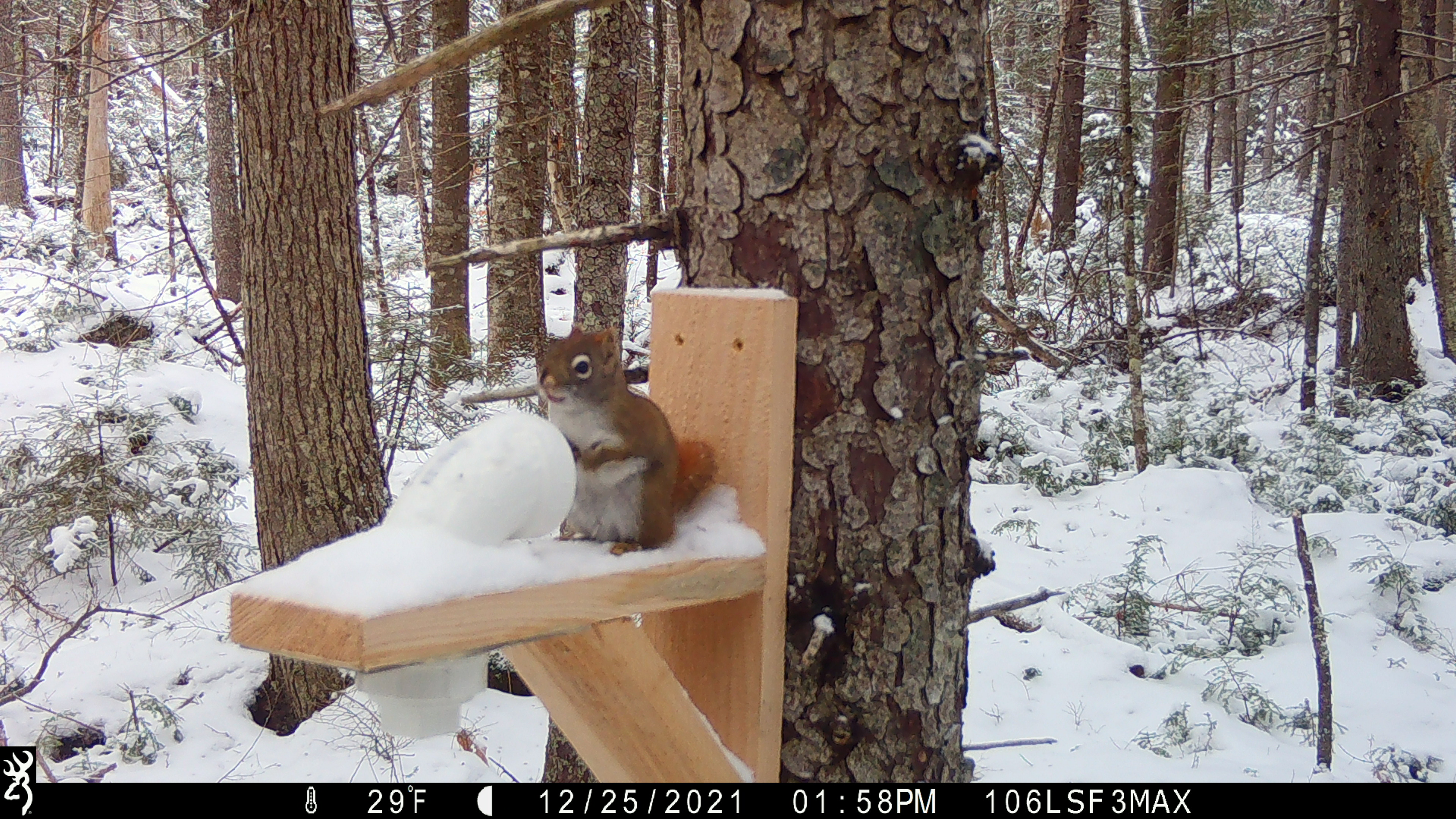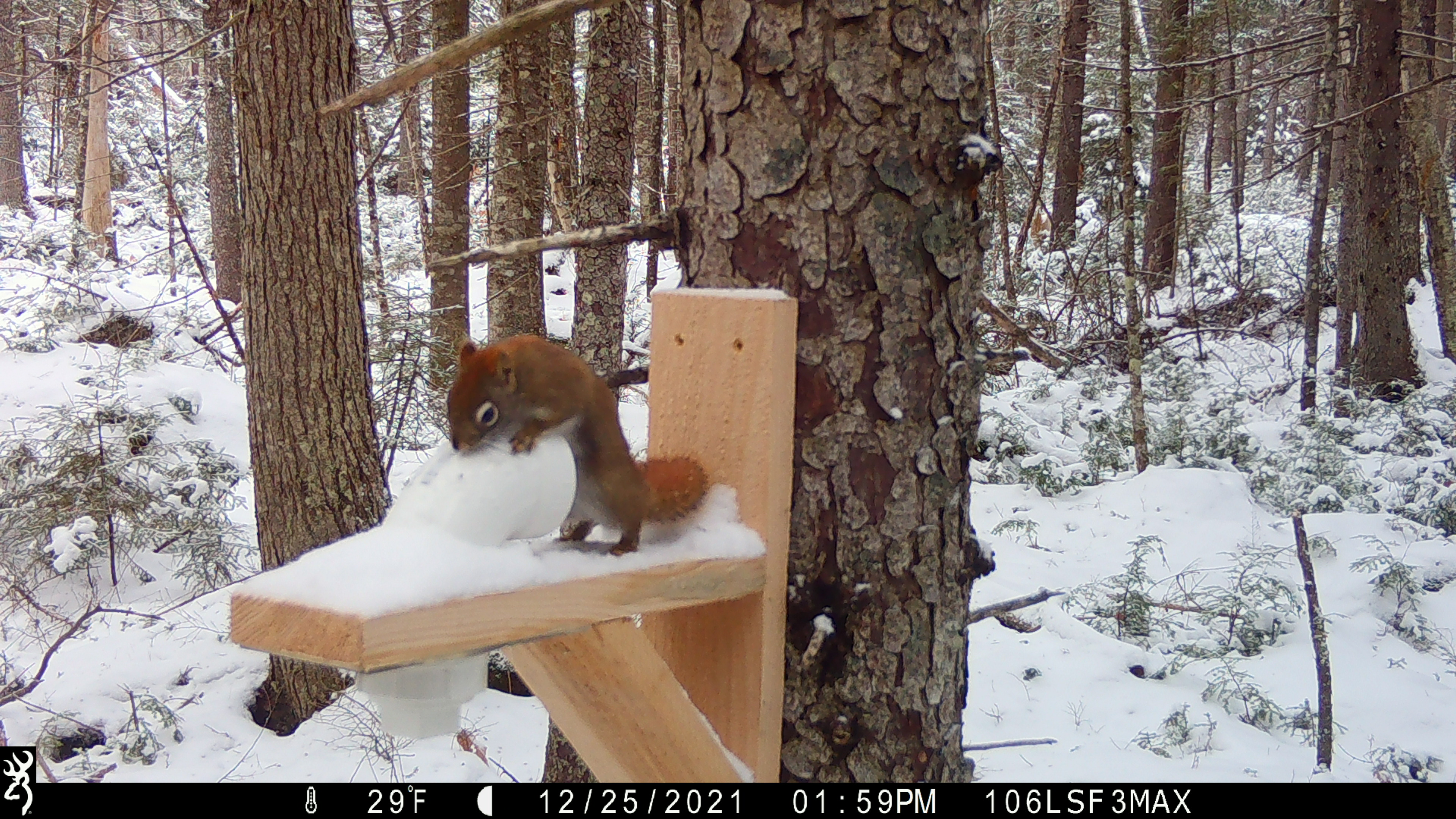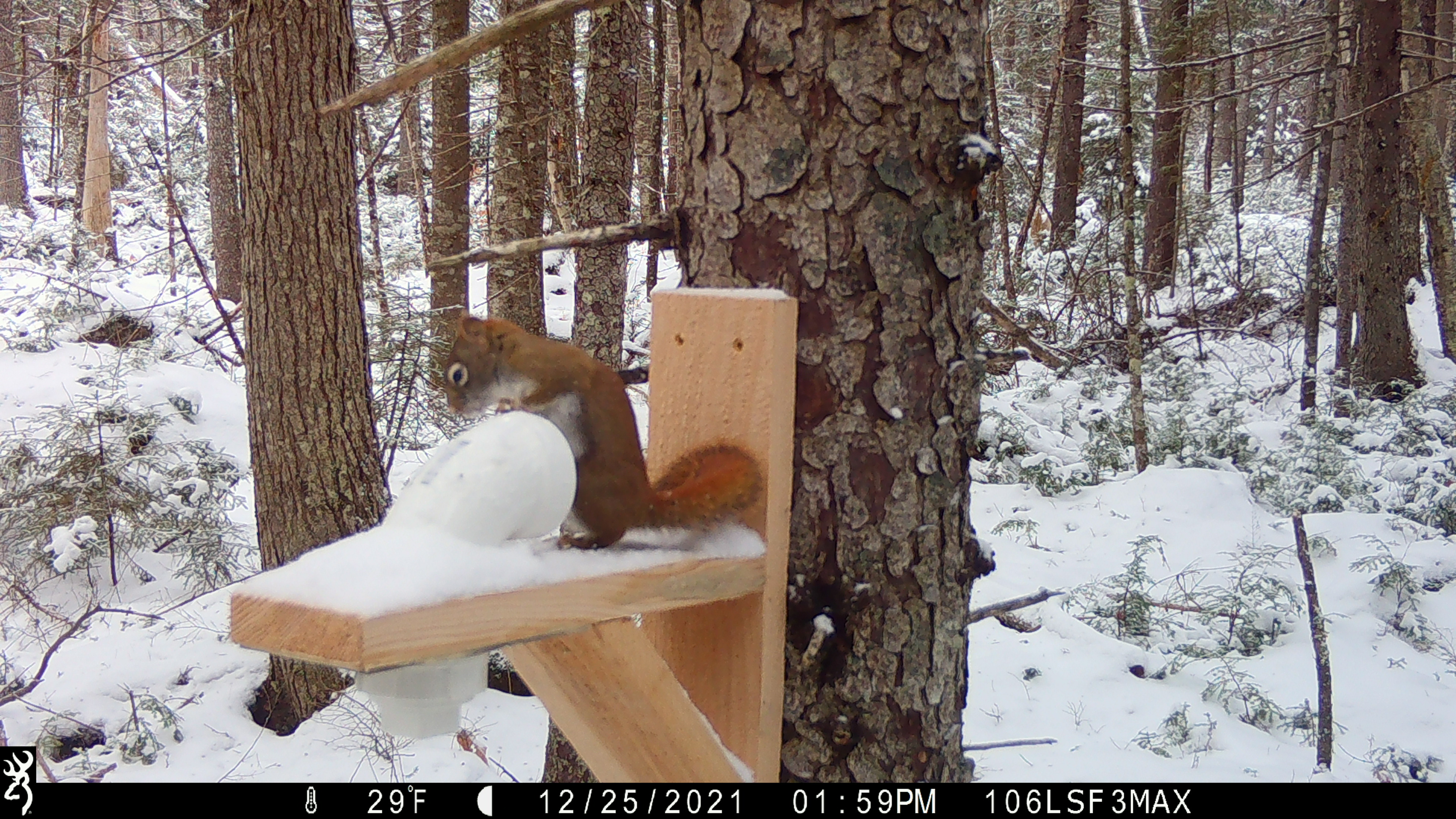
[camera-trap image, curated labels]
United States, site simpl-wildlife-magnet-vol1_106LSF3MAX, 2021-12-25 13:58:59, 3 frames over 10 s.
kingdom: Animalia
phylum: Chordata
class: Mammalia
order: Rodentia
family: Sciuridae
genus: Tamiasciurus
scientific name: Tamiasciurus hudsonicus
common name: red squirrel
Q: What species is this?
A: Red squirrel (Tamiasciurus hudsonicus).